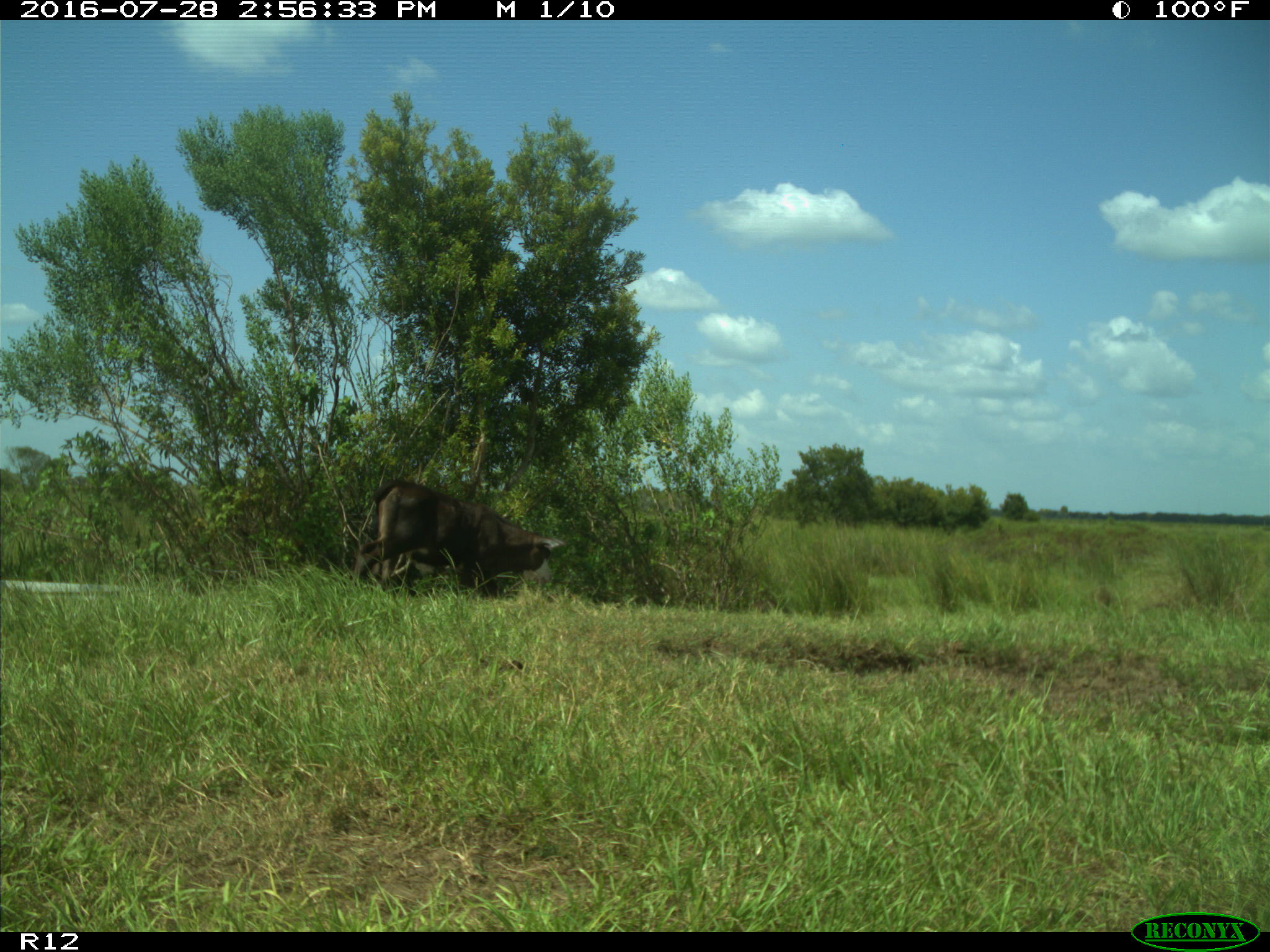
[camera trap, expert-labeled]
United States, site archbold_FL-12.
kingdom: Animalia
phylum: Chordata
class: Mammalia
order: Artiodactyla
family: Bovidae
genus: Bos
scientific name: Bos taurus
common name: domestic cow